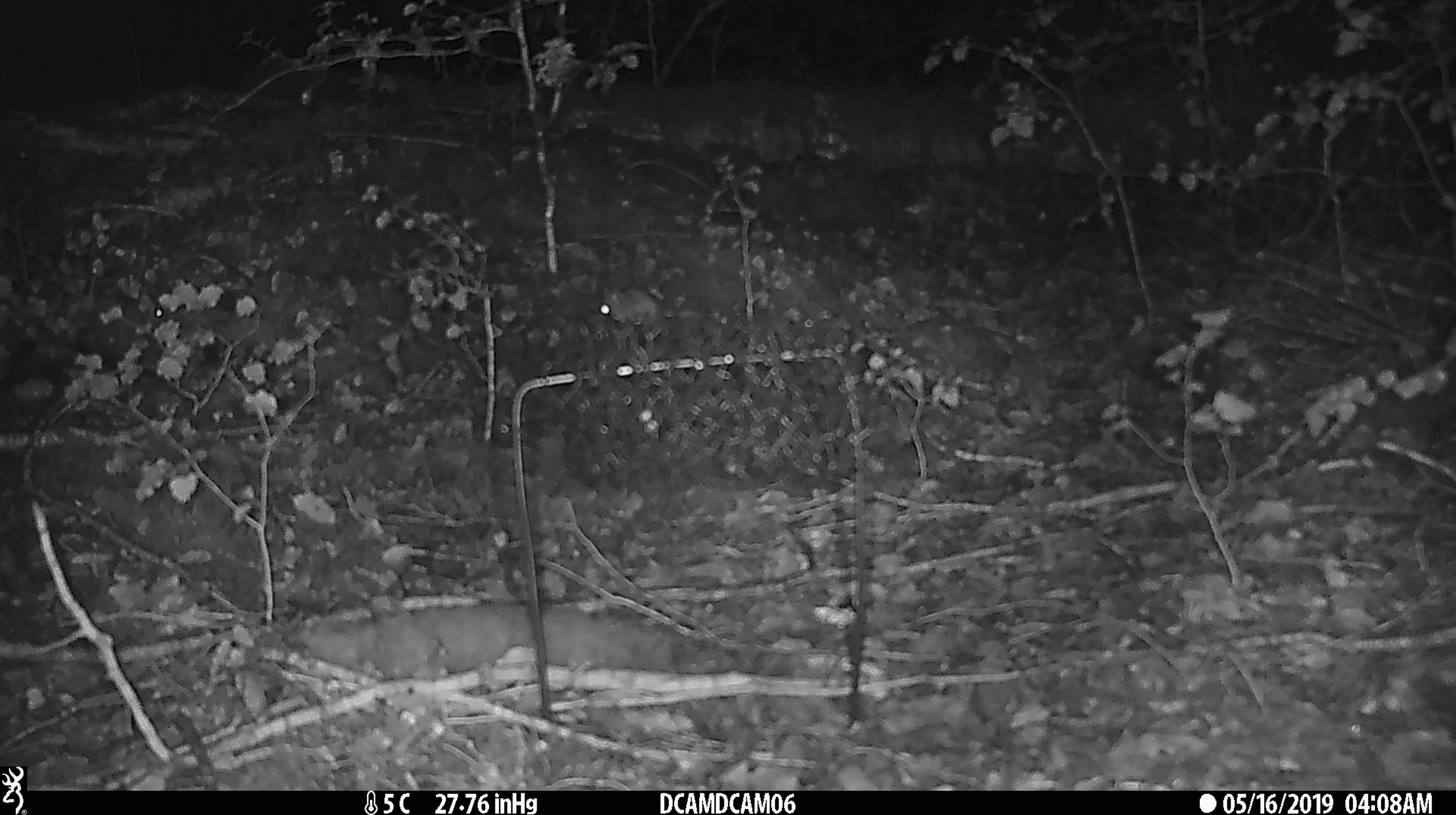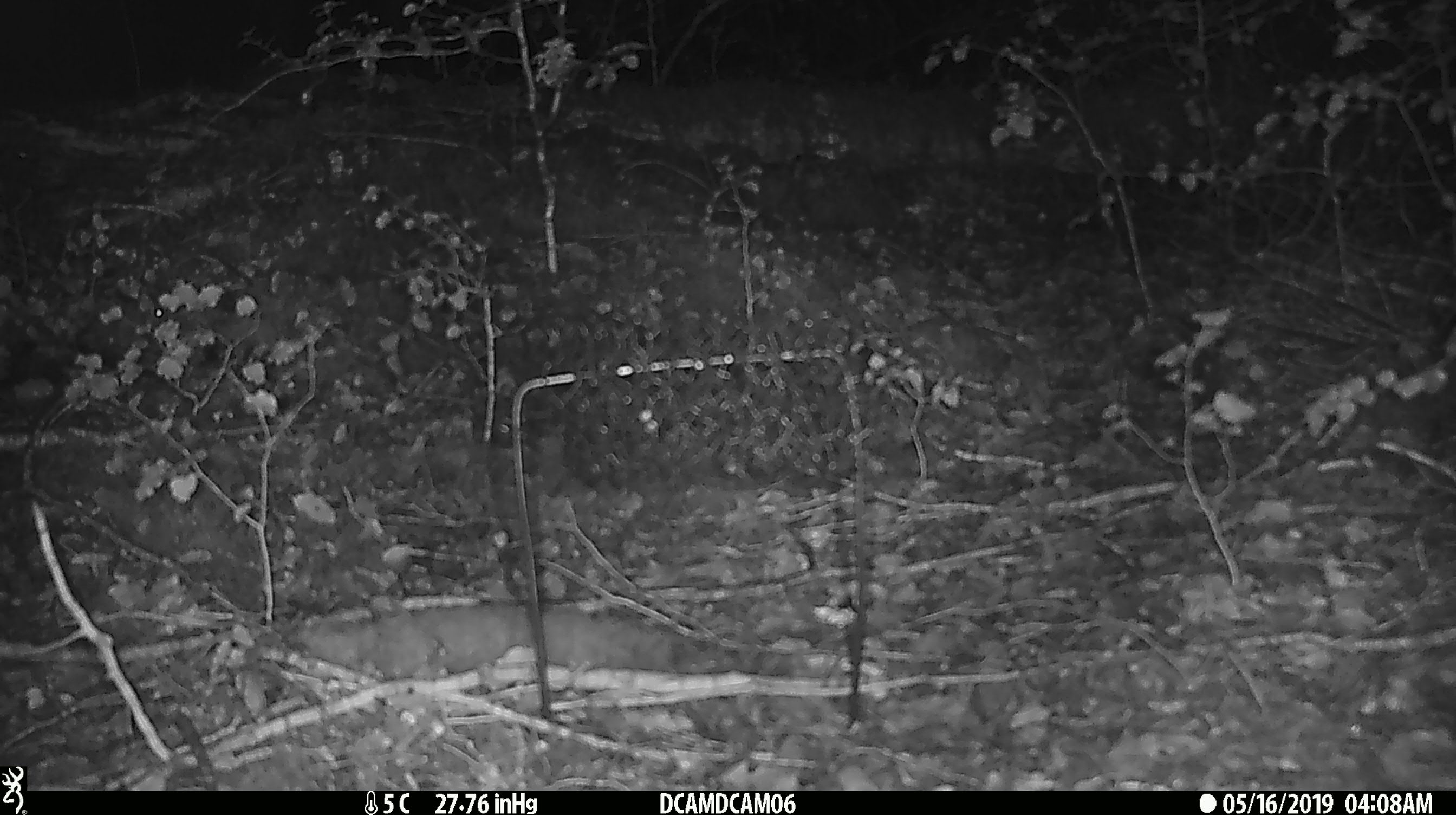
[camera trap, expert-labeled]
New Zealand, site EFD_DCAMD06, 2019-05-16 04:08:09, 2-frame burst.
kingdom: Animalia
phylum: Chordata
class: Mammalia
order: Rodentia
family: Muridae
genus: Mus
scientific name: Mus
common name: mouse